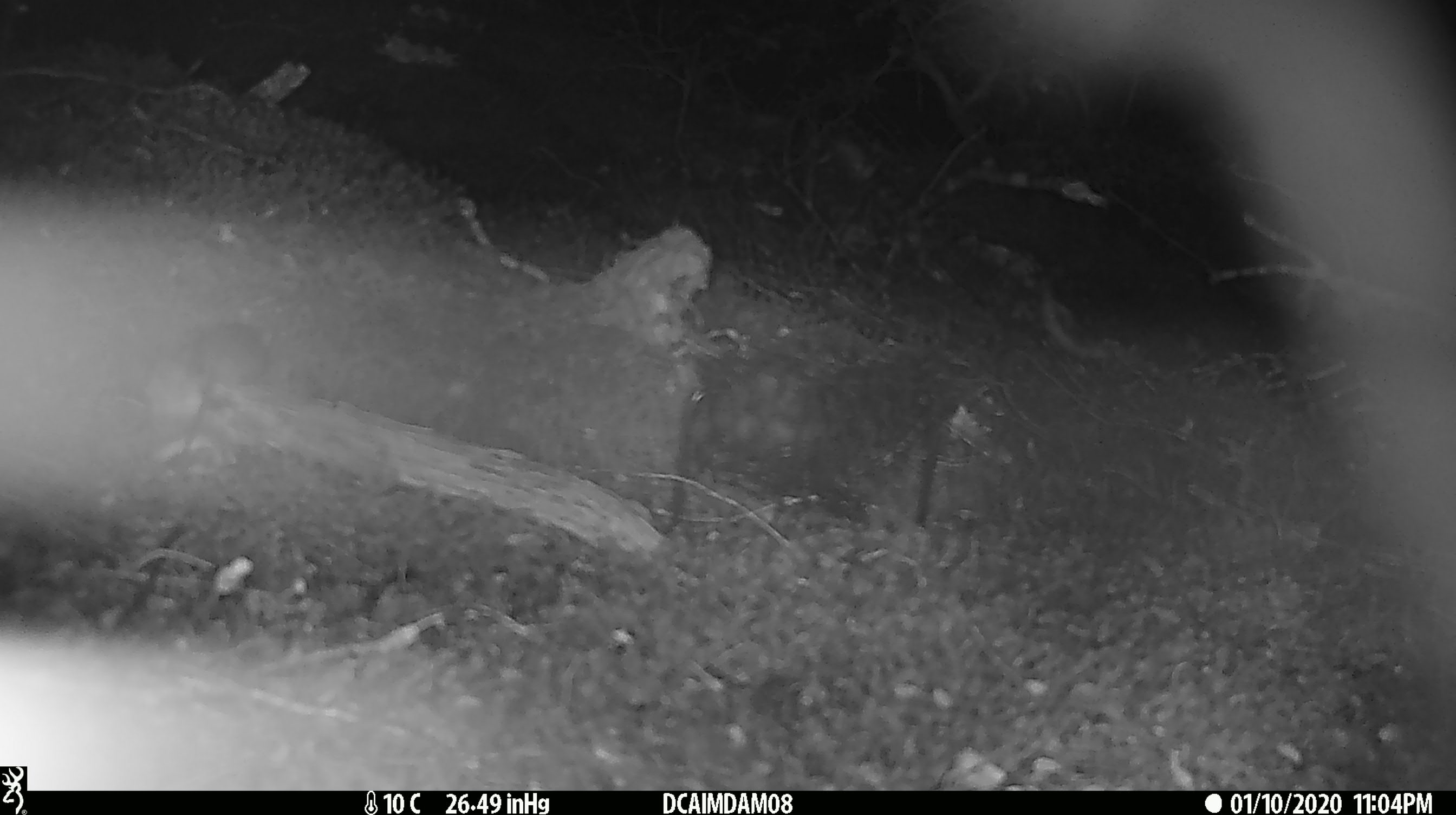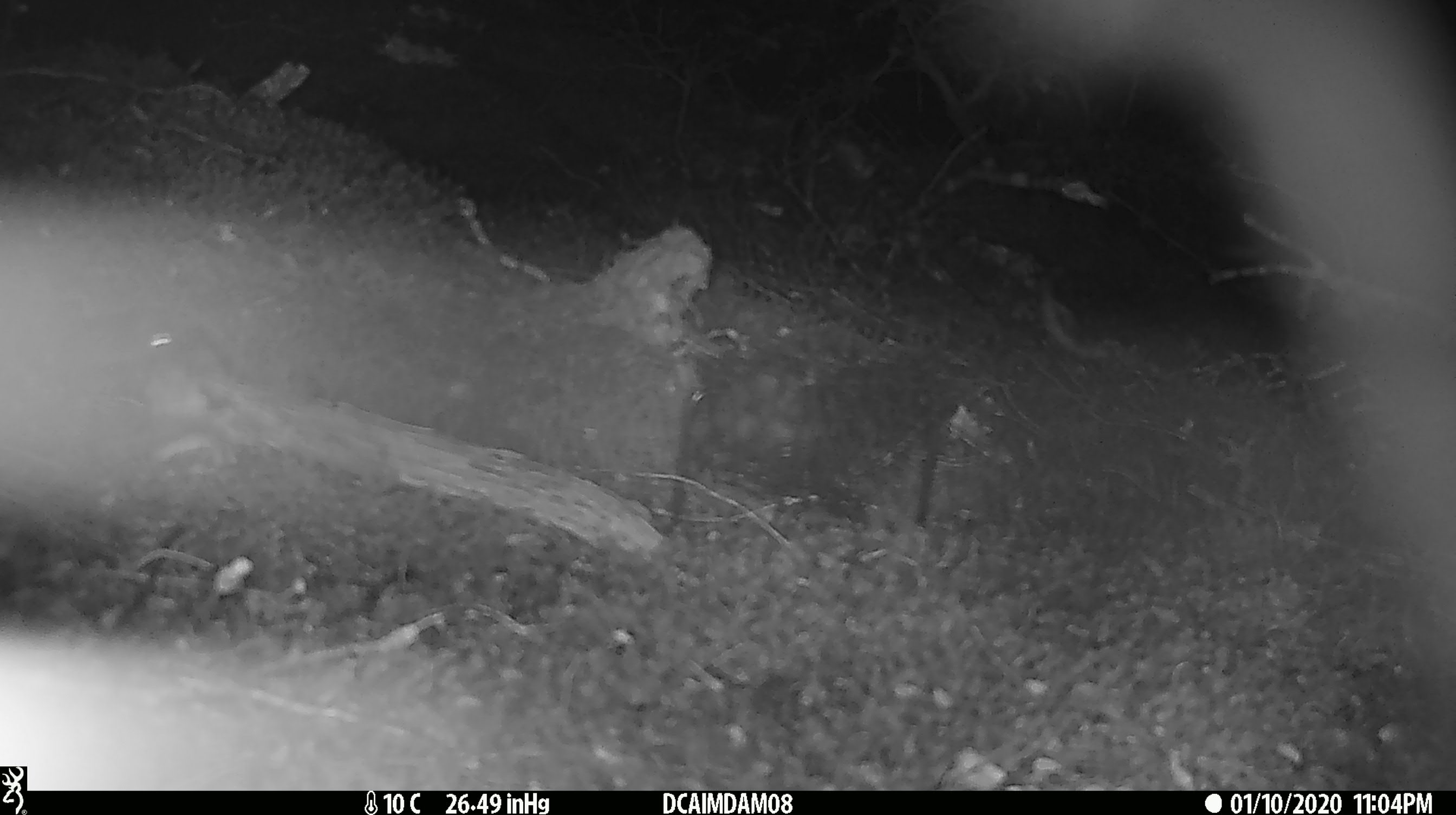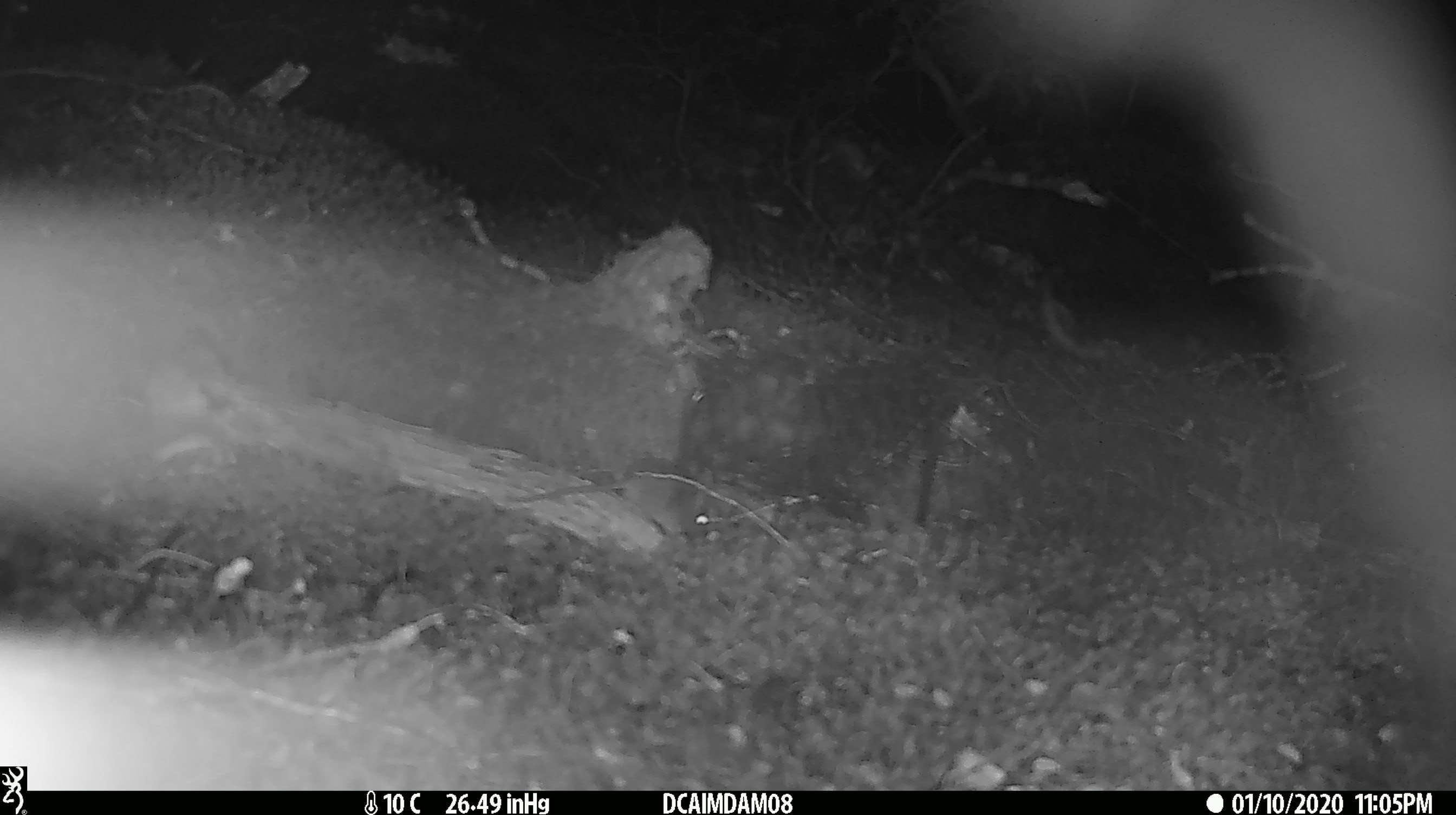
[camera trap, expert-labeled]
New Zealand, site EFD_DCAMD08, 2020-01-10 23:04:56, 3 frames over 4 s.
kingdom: Animalia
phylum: Chordata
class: Mammalia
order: Rodentia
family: Muridae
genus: Mus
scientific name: Mus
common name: mouse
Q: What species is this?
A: Mouse (Mus).